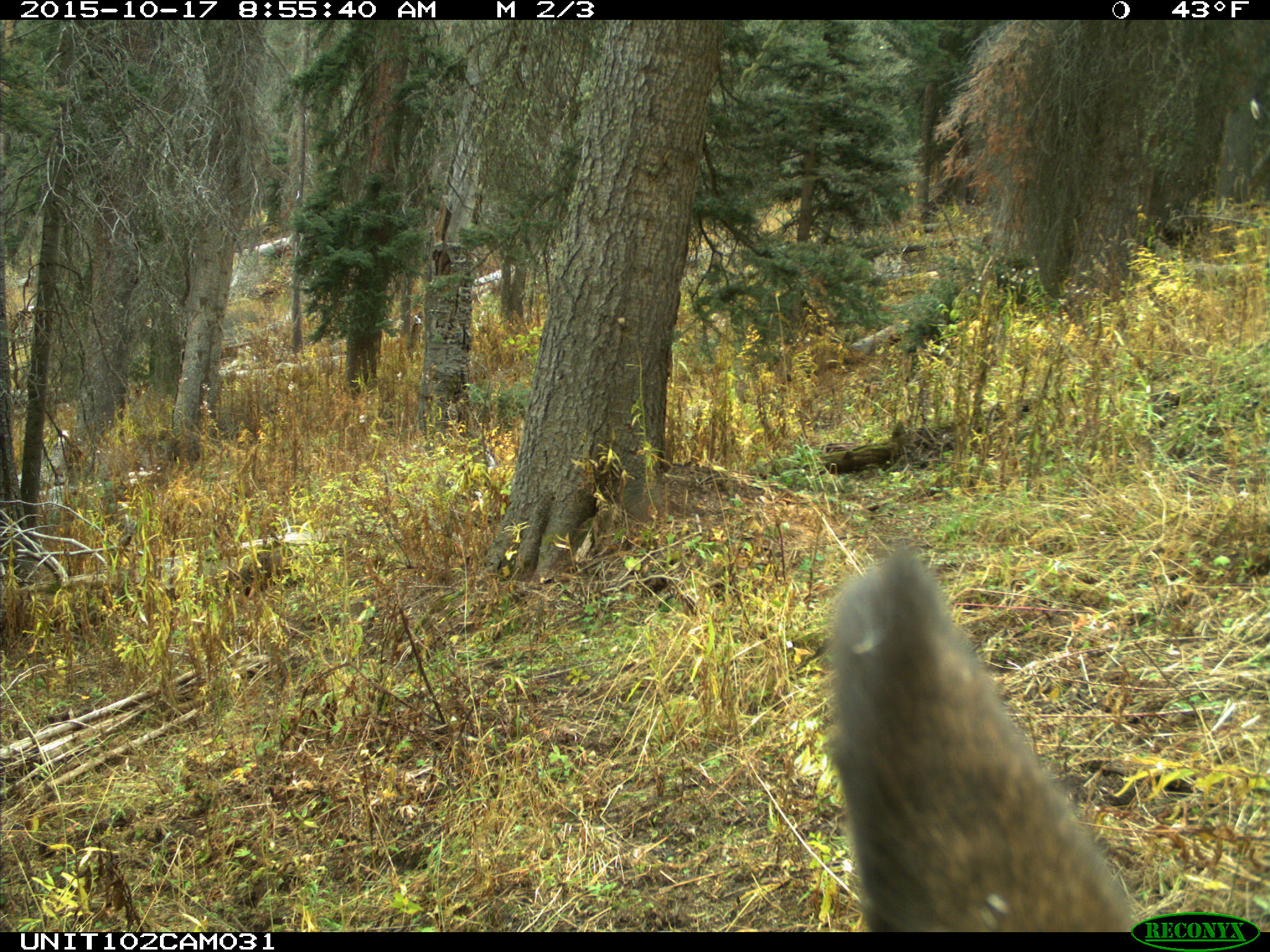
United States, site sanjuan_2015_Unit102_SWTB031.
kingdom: Animalia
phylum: Chordata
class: Mammalia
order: Artiodactyla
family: Cervidae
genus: Cervus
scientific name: Cervus elaphus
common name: red deer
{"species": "Cervus elaphus (red deer)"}